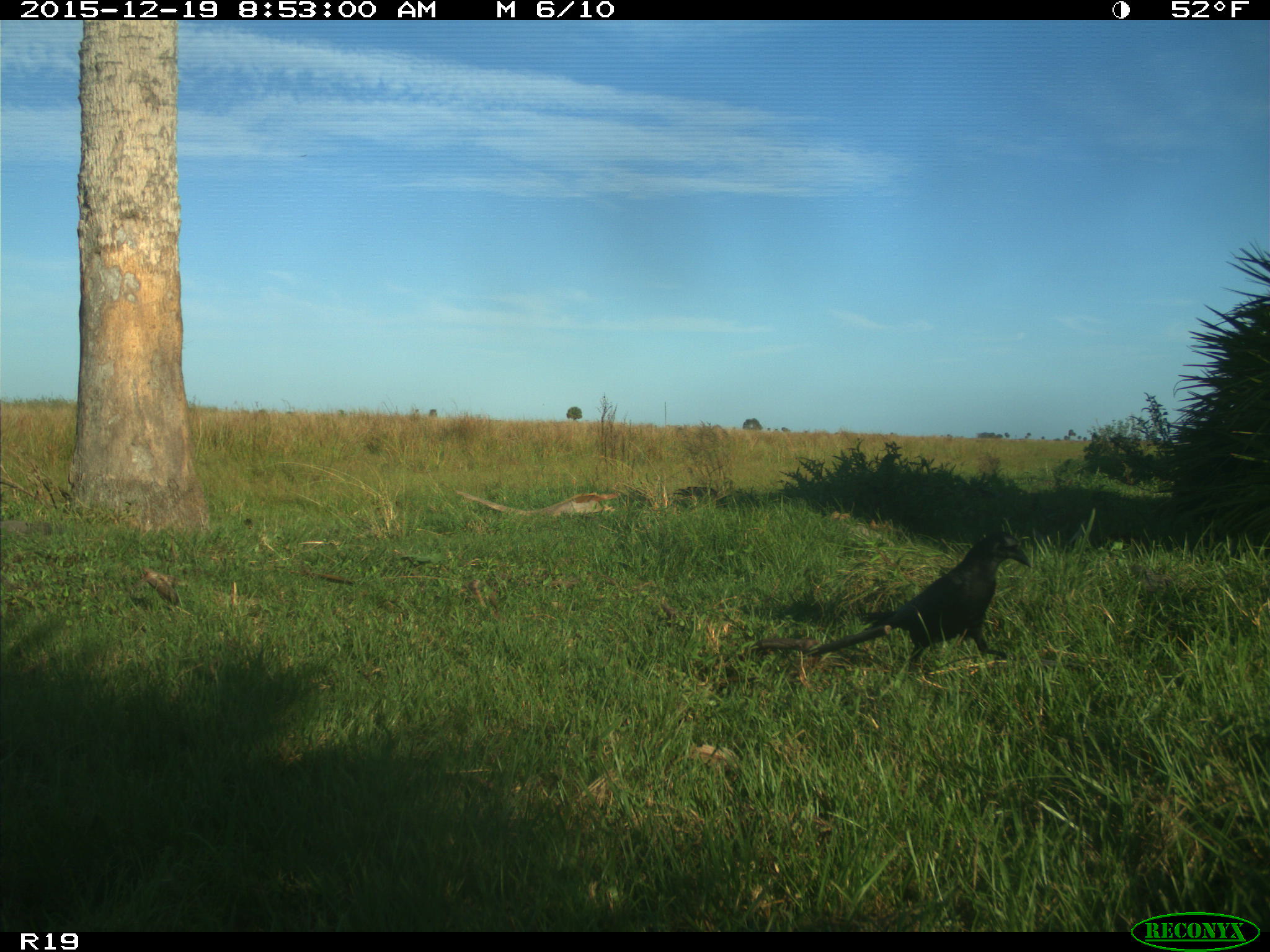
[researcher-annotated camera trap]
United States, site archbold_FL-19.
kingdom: Animalia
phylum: Chordata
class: Aves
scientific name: Aves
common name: birds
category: unidentified bird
Unidentified bird (birds) (Aves).